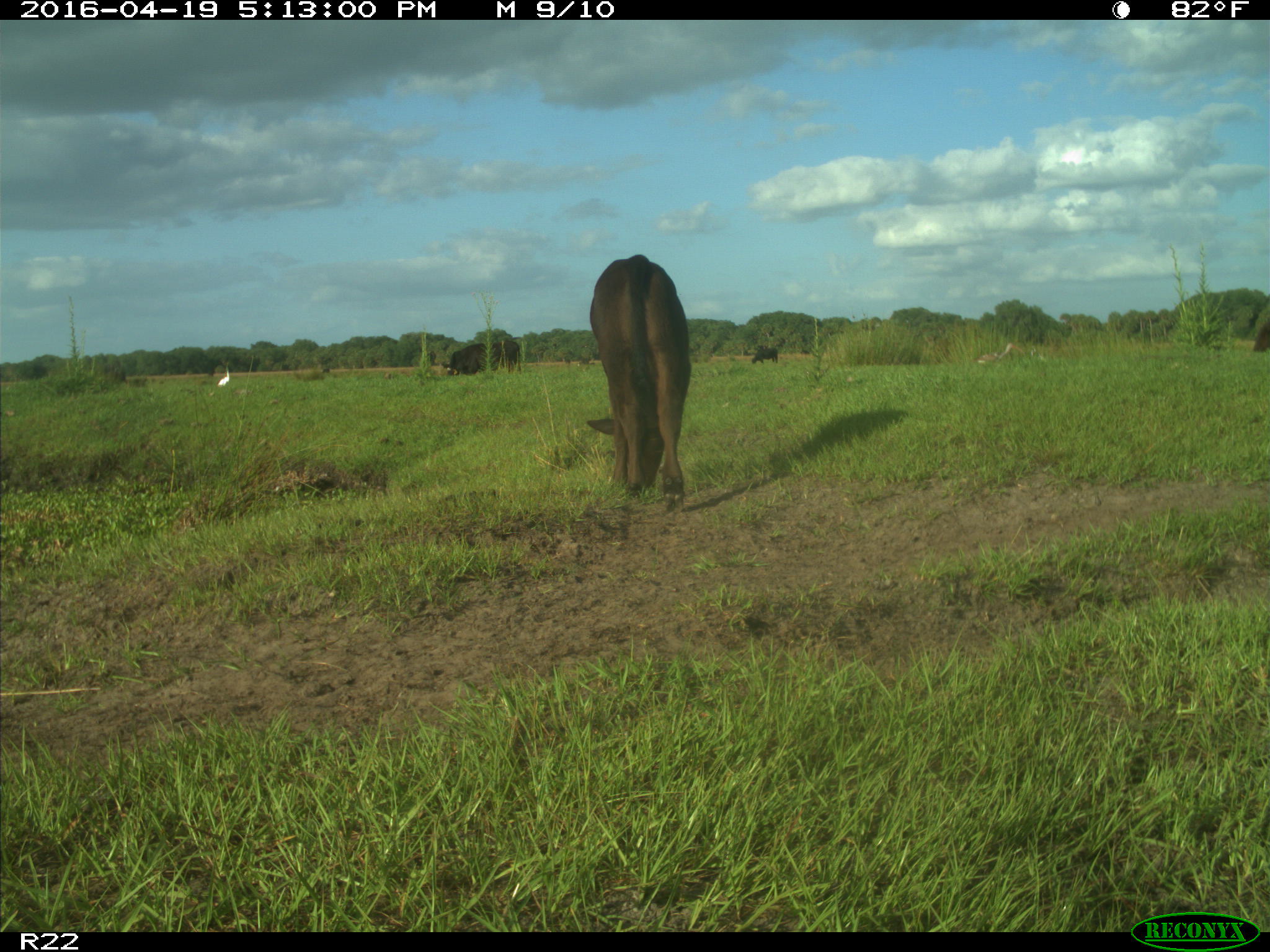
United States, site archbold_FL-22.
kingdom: Animalia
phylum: Chordata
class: Mammalia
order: Artiodactyla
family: Bovidae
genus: Bos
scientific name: Bos taurus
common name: domestic cow